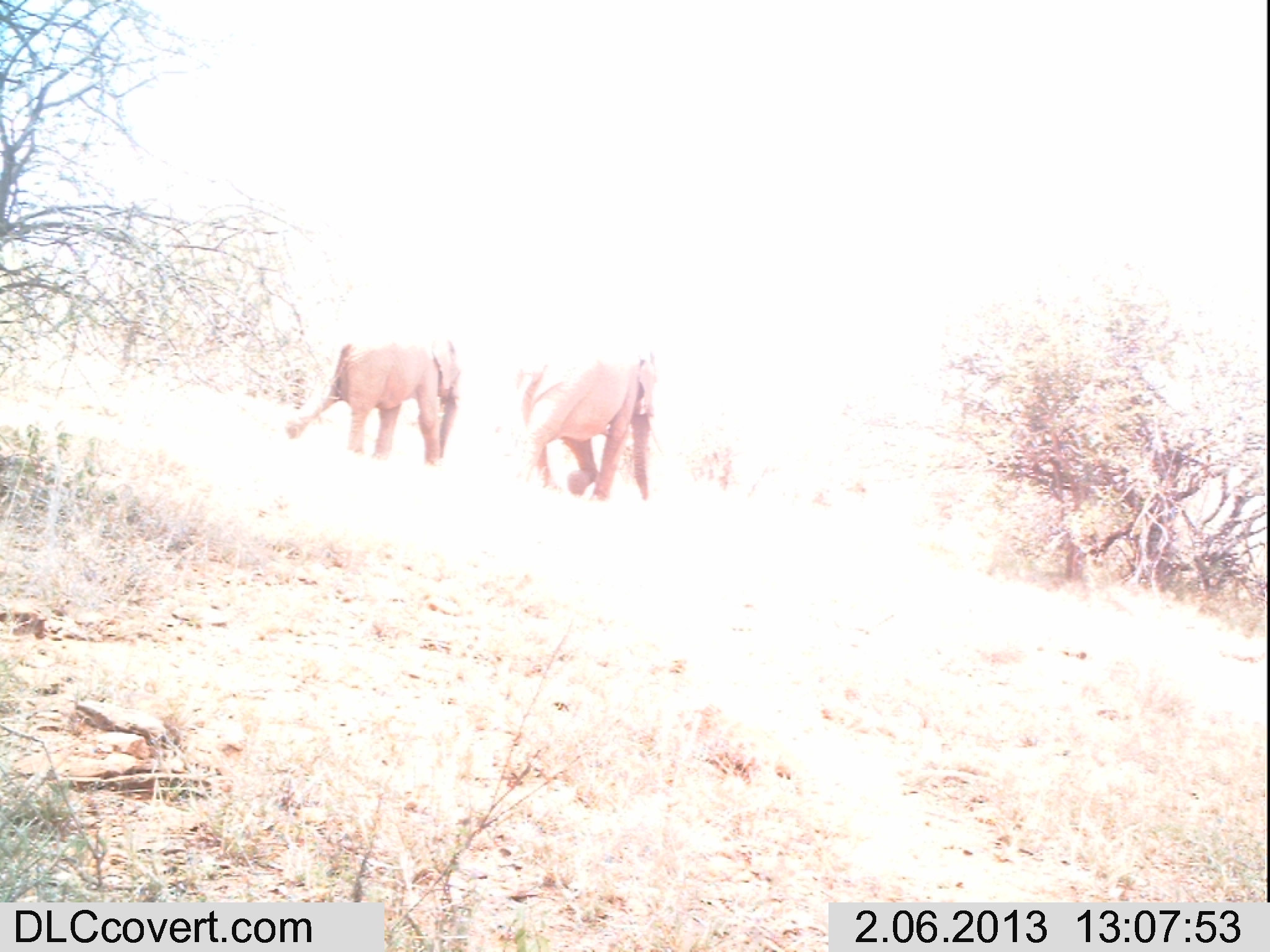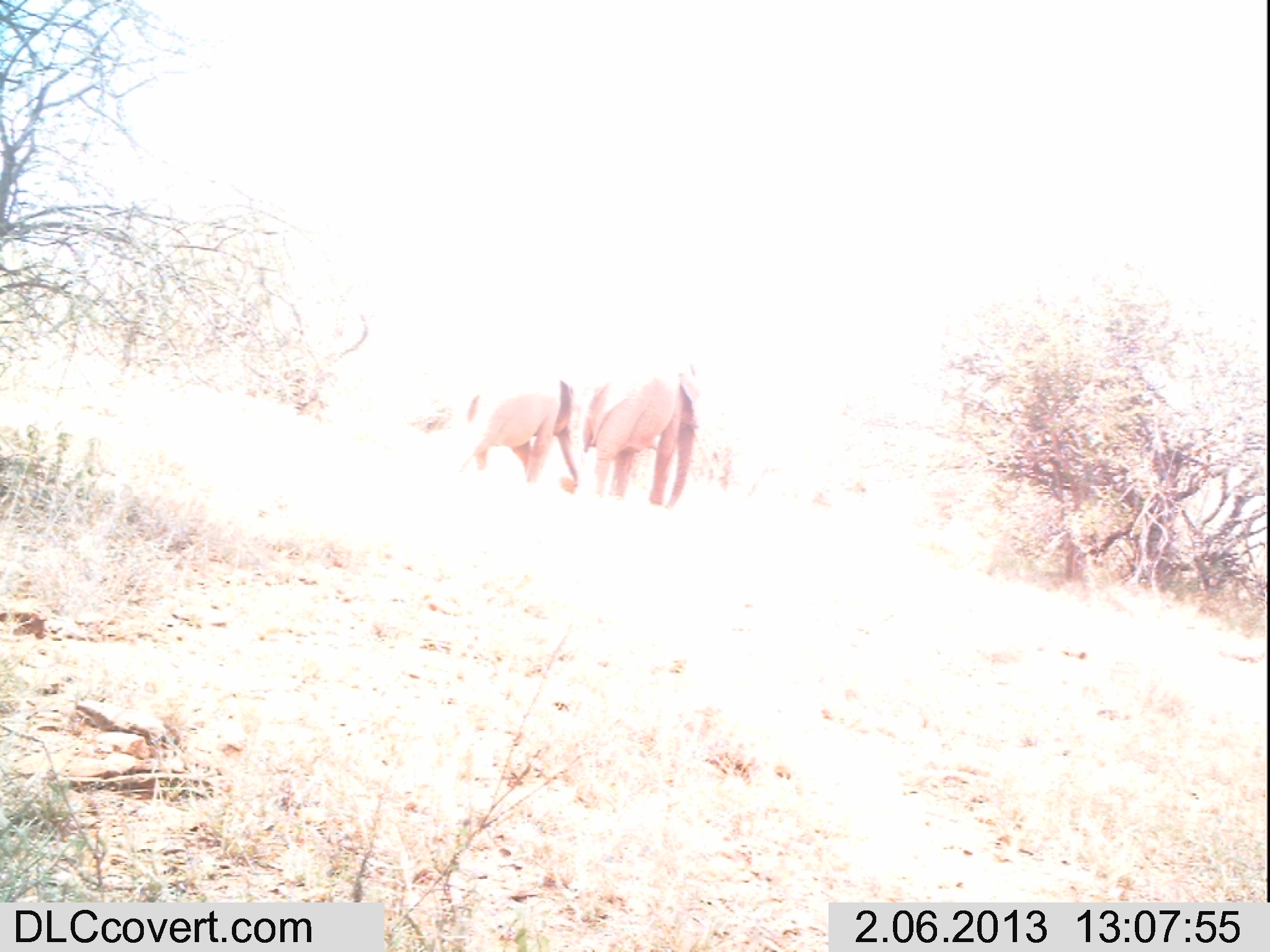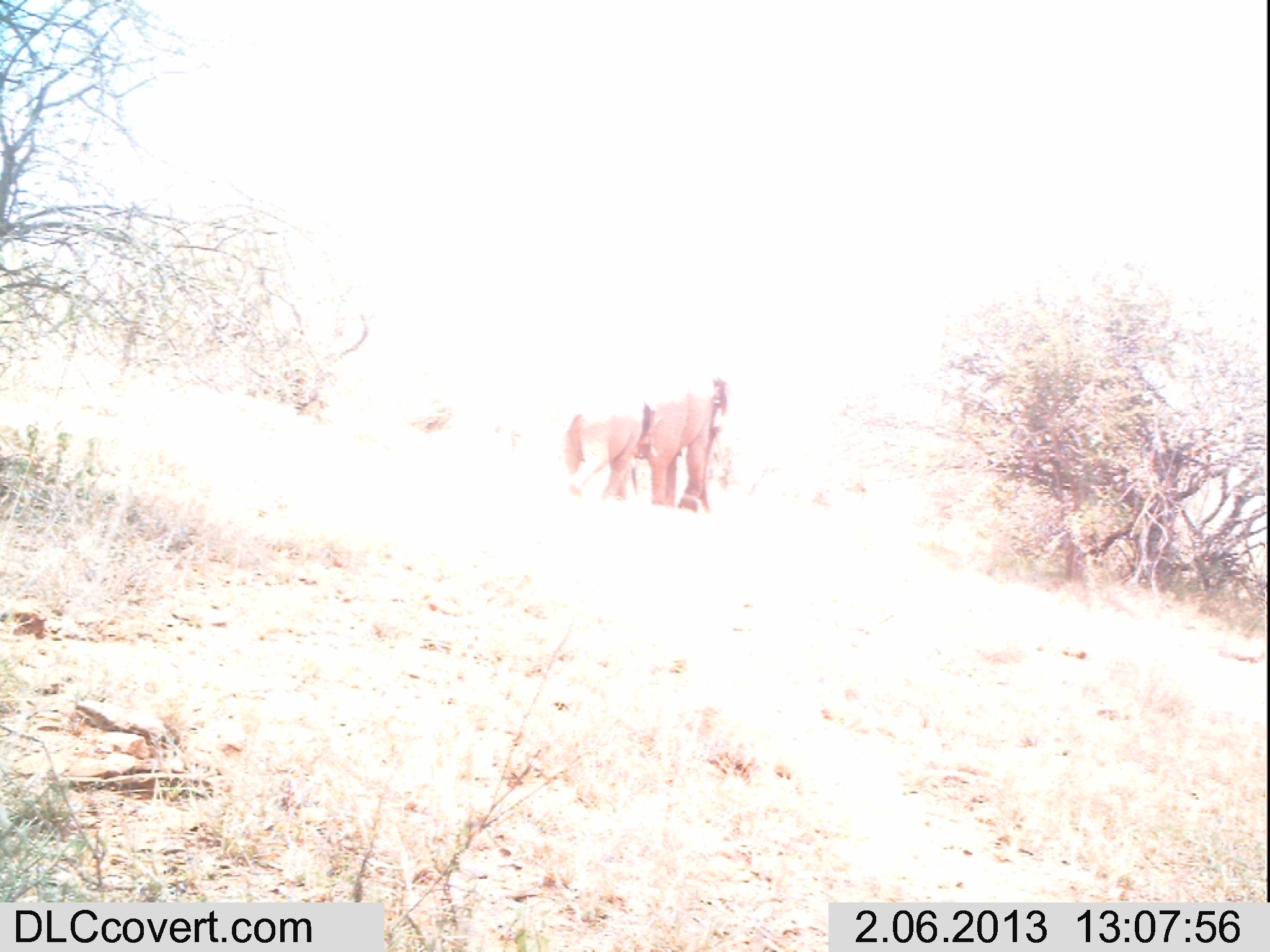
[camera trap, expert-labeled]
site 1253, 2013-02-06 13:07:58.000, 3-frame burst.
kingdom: Animalia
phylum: Chordata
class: Mammalia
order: Proboscidea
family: Elephantidae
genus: Loxodonta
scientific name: Loxodonta africana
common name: african bush elephant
Loxodonta africana (african bush elephant), count 2.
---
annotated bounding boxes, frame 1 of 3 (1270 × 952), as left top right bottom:
loxodonta africana: 507 335 658 505; 283 333 464 468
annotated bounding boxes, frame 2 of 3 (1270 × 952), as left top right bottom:
loxodonta africana: 582 361 702 508; 455 373 579 488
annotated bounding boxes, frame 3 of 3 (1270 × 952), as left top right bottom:
loxodonta africana: 631 375 729 512; 560 399 656 503